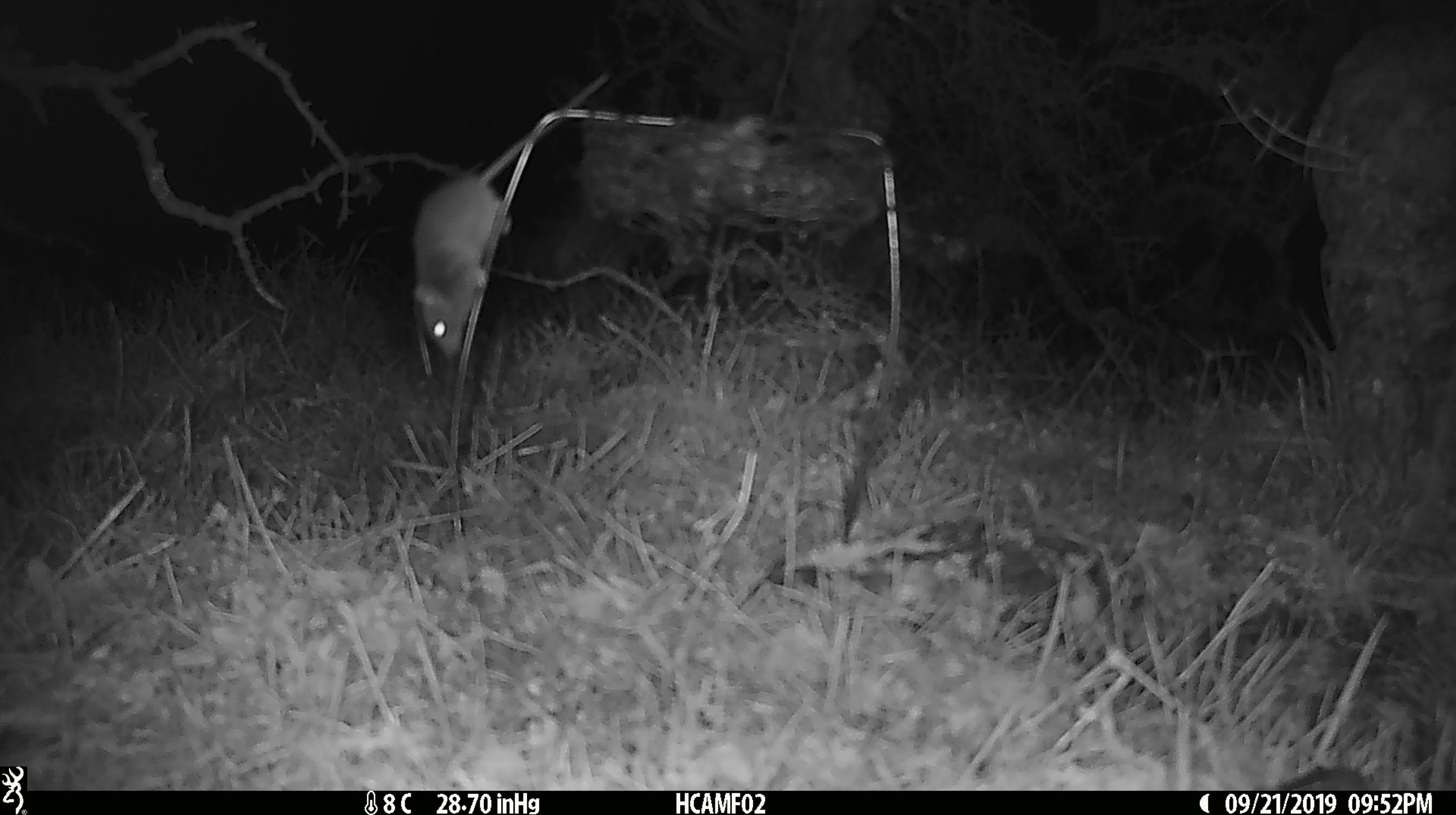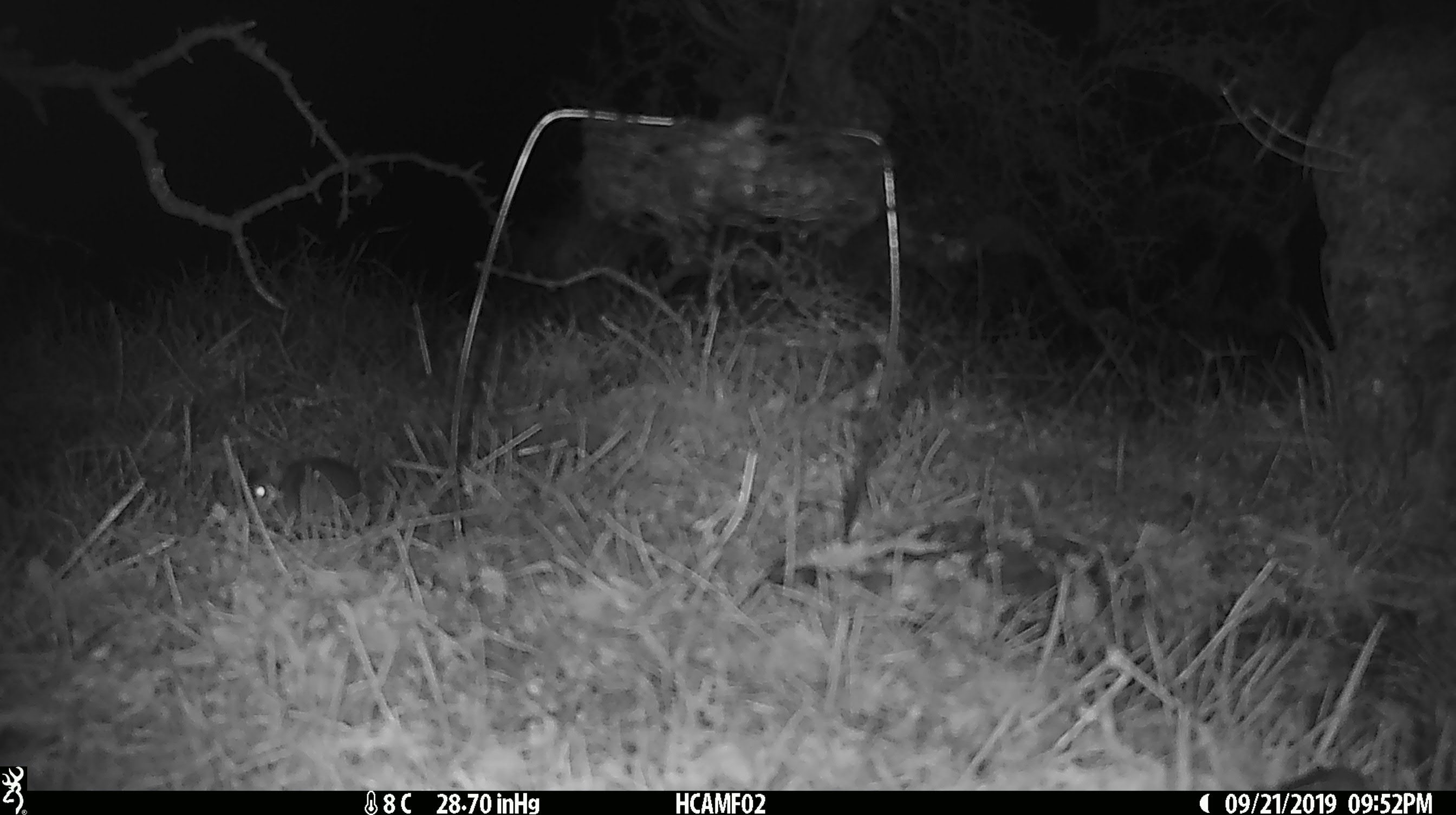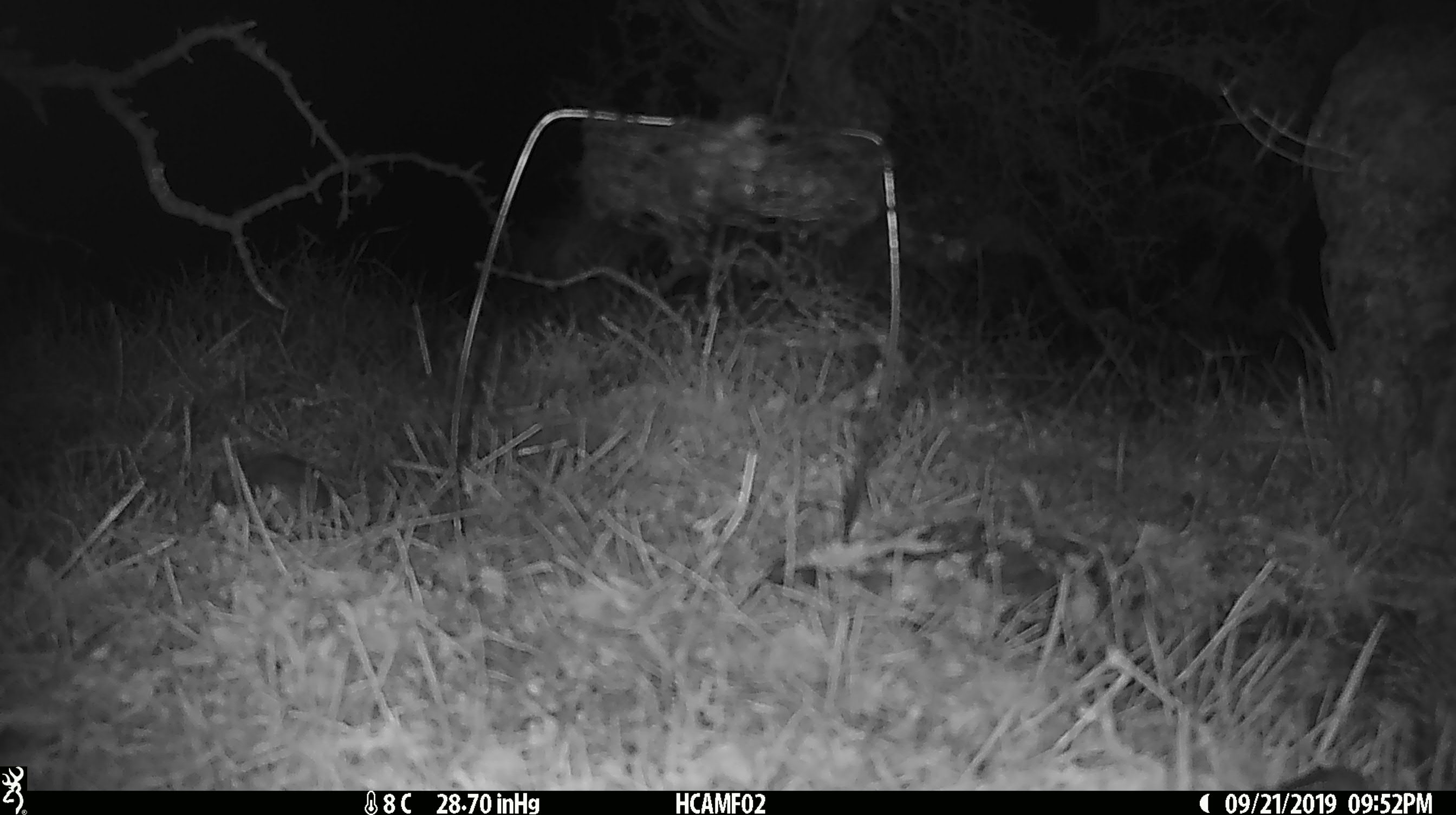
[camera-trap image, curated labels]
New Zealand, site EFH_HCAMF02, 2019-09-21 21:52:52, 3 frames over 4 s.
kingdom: Animalia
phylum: Chordata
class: Mammalia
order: Rodentia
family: Muridae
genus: Mus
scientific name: Mus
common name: mouse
Mouse (Mus).